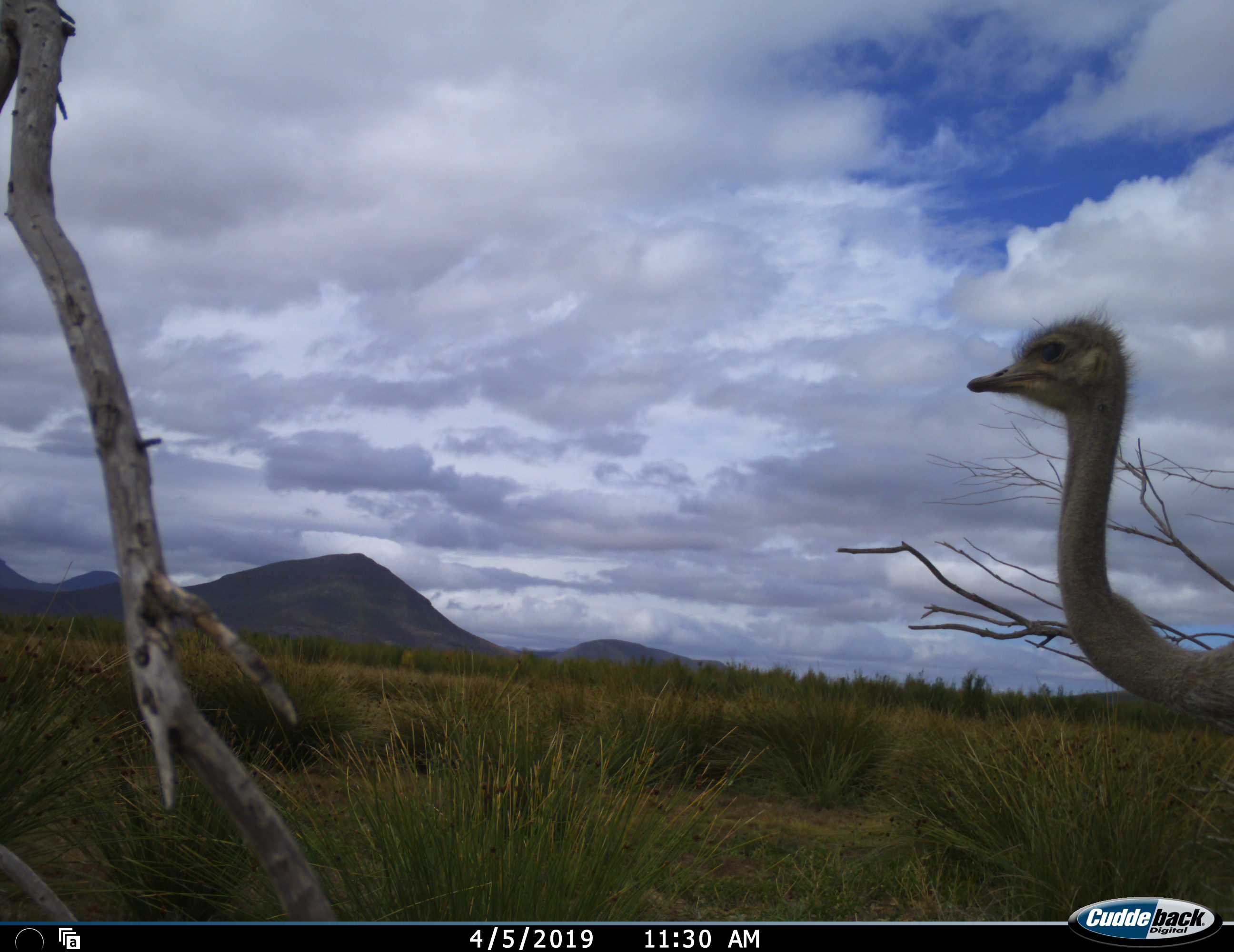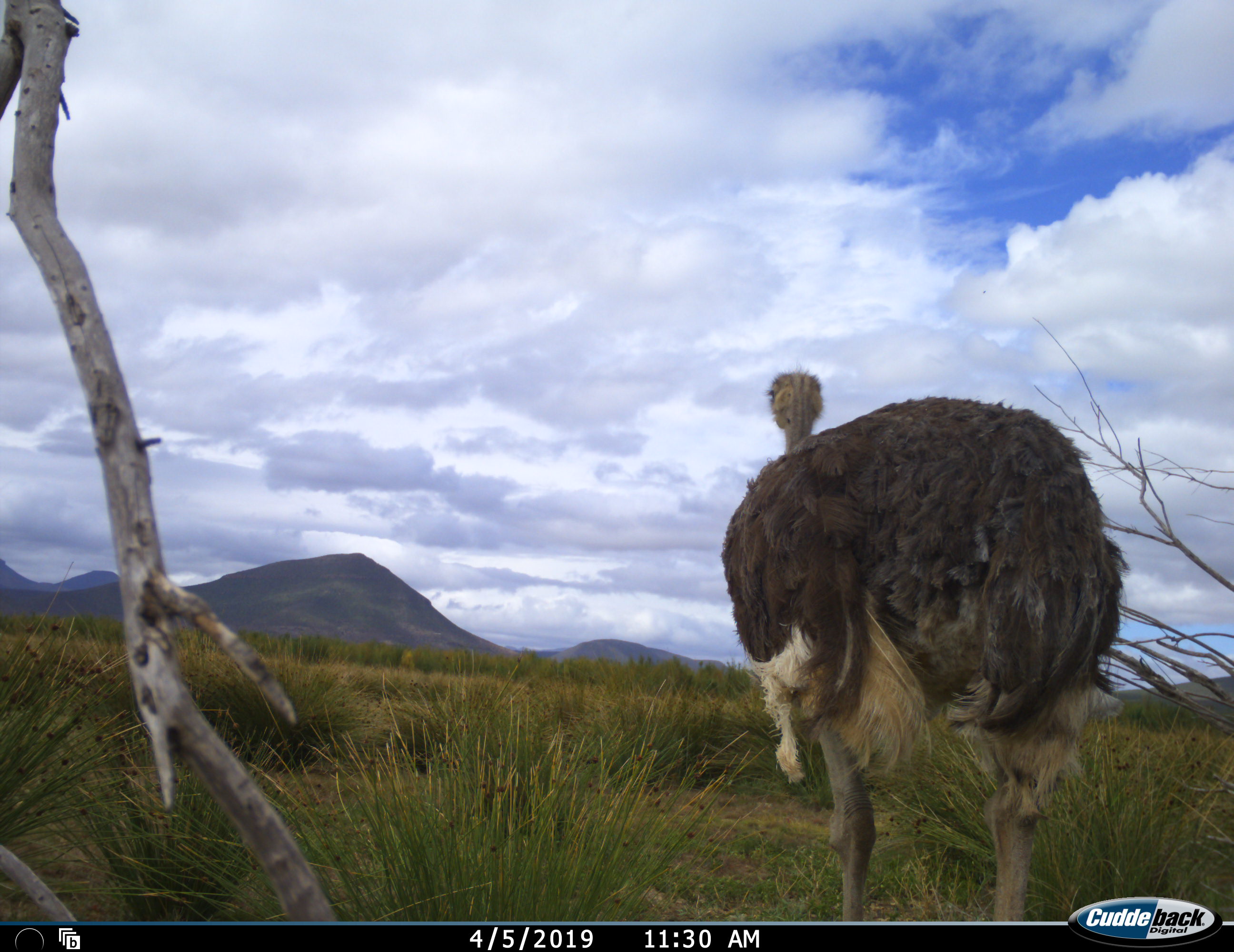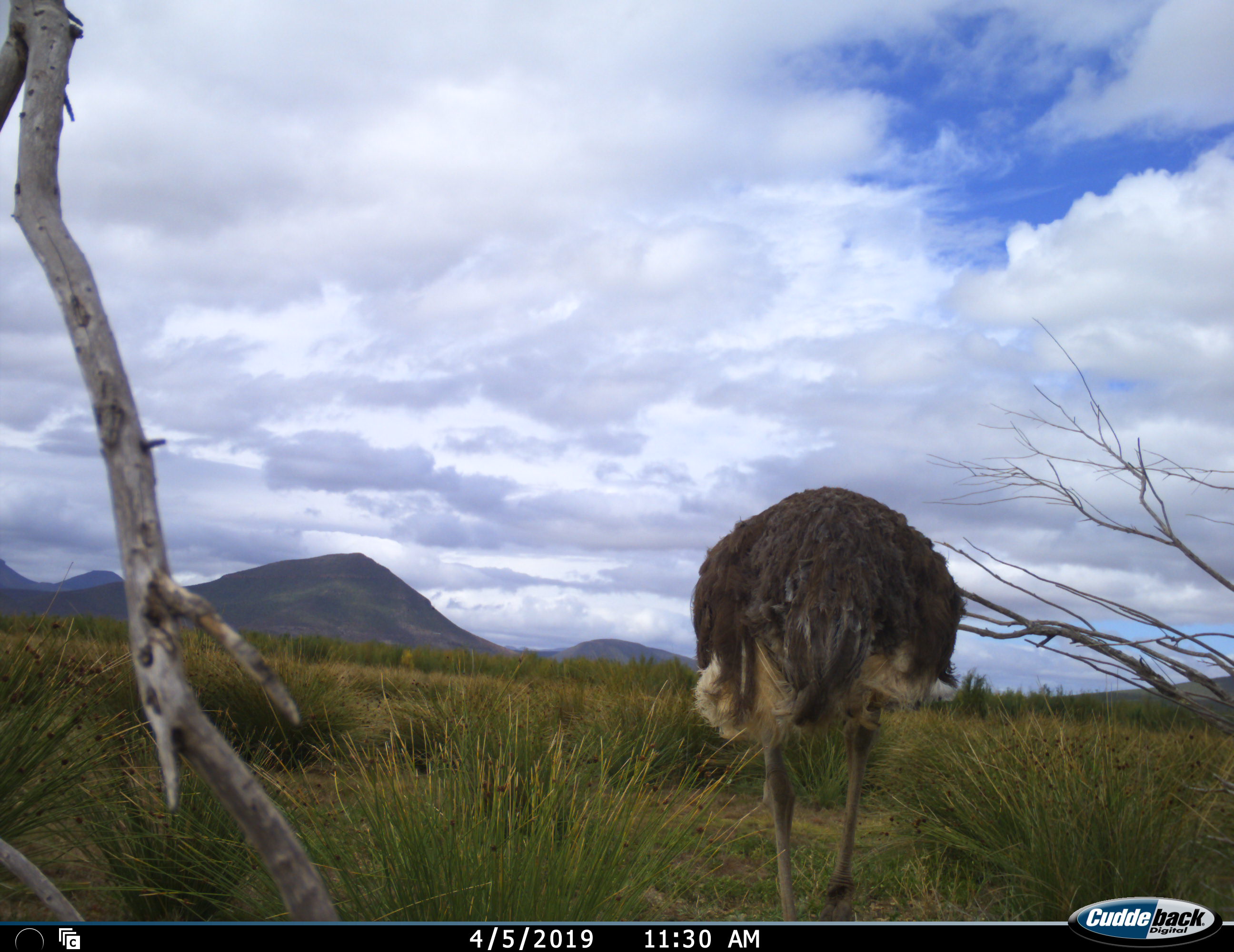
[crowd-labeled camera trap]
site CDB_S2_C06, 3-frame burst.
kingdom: Animalia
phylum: Chordata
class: Aves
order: Struthioniformes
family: Struthionidae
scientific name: Struthionidae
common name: ostrich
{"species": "ostrich (Struthionidae)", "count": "1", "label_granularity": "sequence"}